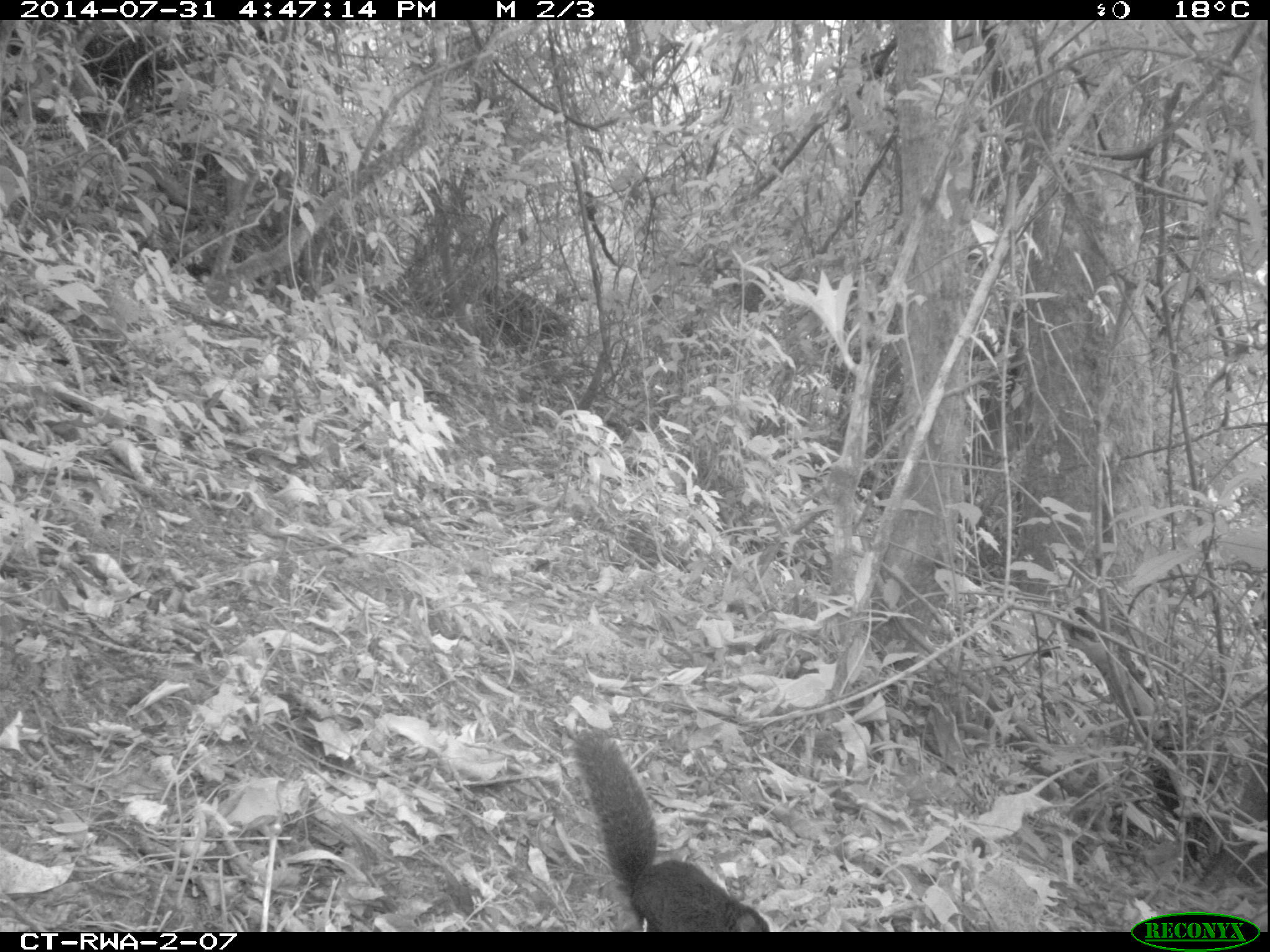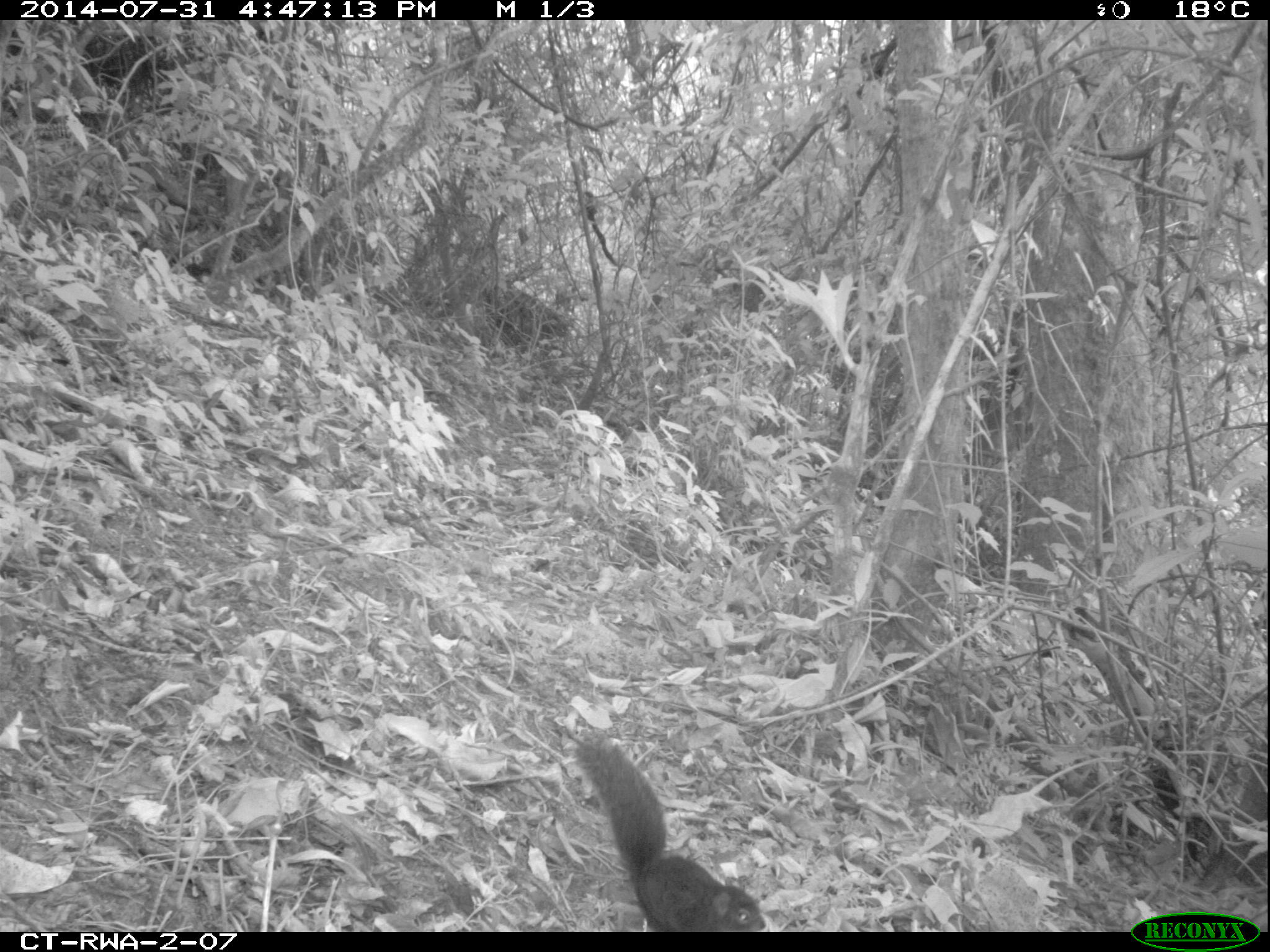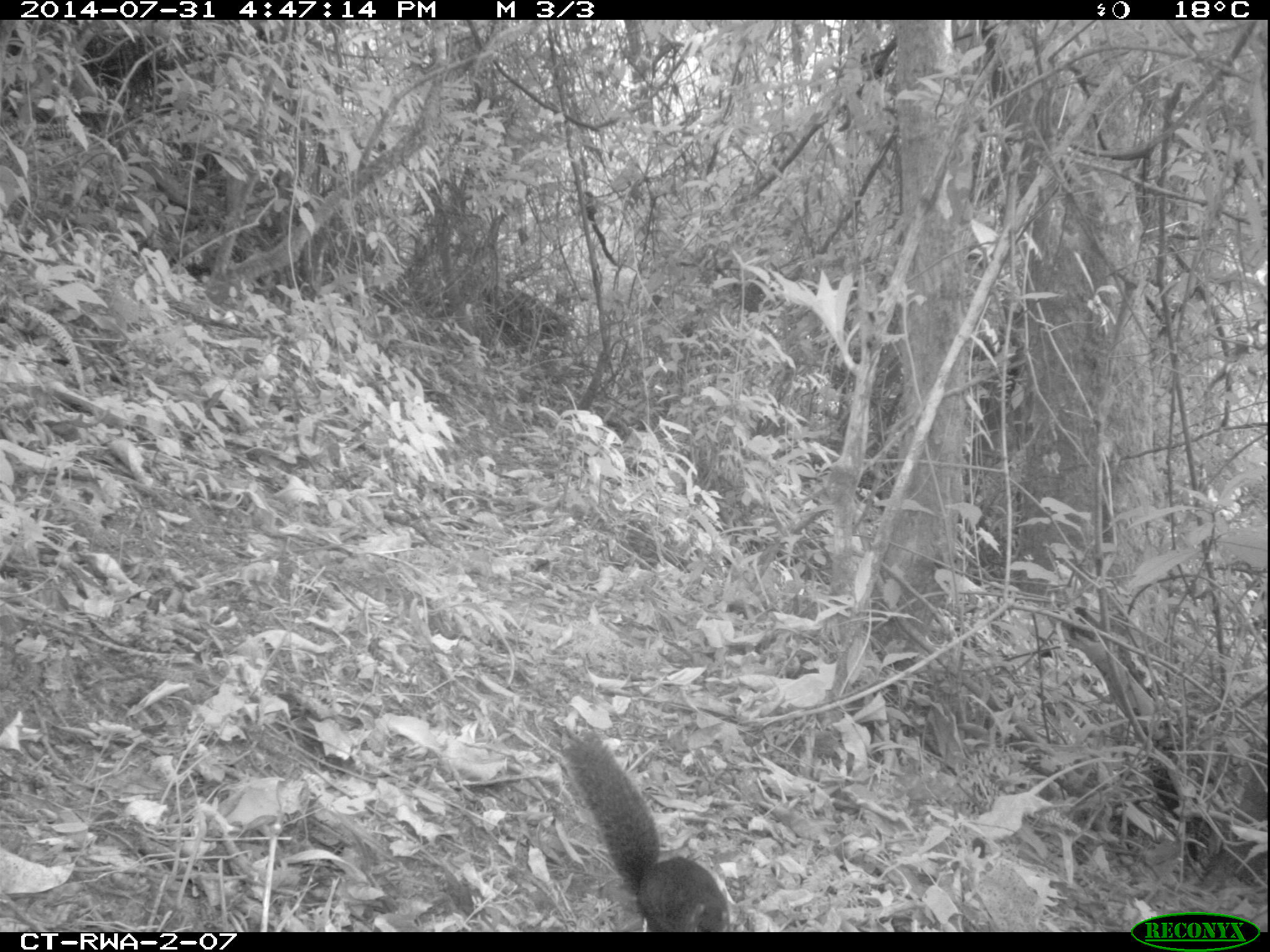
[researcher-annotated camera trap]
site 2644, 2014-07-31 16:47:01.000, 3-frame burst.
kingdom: Animalia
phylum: Chordata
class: Mammalia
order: Rodentia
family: Sciuridae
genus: Funisciurus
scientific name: Funisciurus carruthersi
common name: carruther's mountain squirrel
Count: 1.